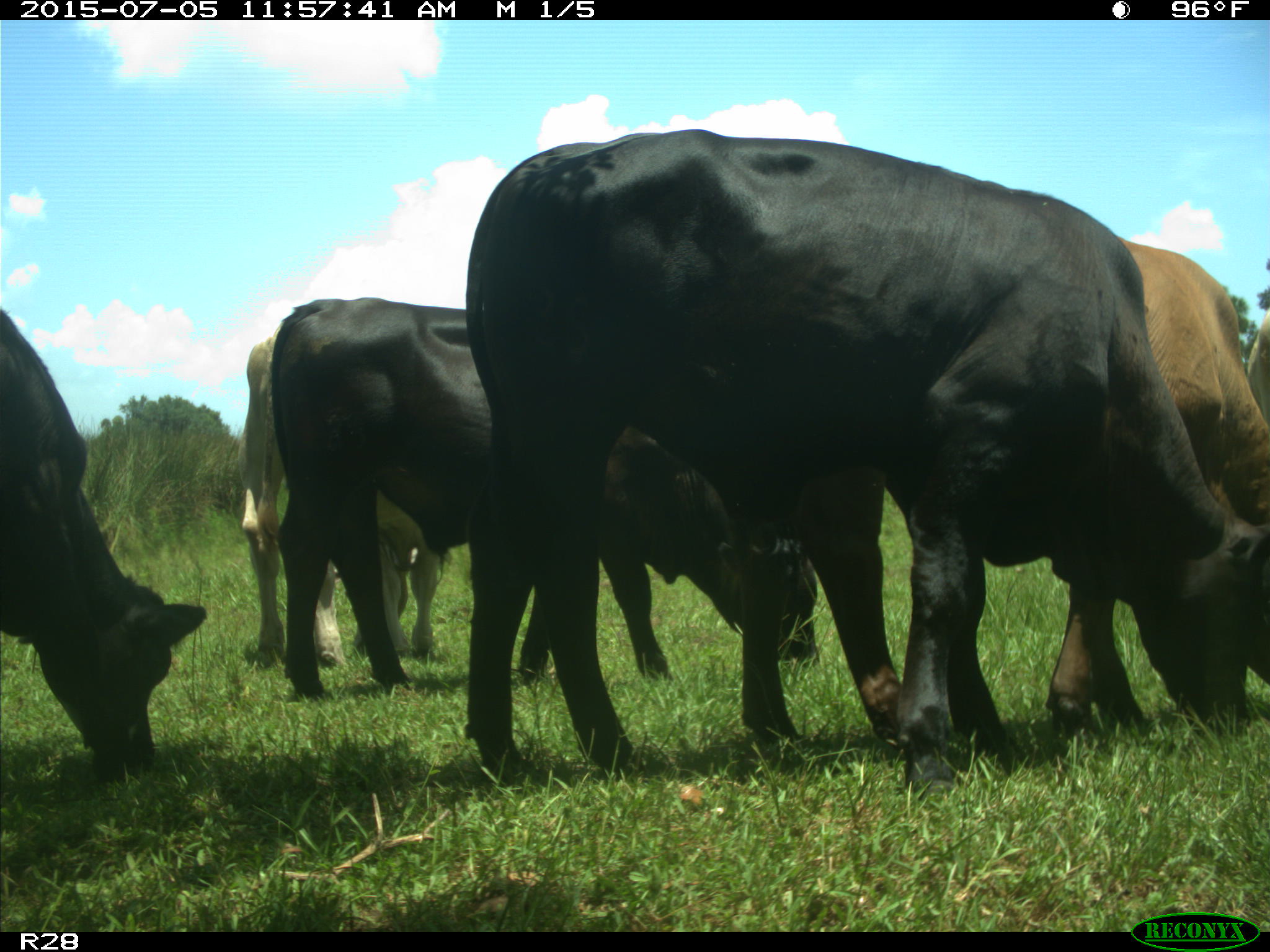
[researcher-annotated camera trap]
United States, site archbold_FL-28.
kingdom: Animalia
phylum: Chordata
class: Mammalia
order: Artiodactyla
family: Bovidae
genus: Bos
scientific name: Bos taurus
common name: domestic cow